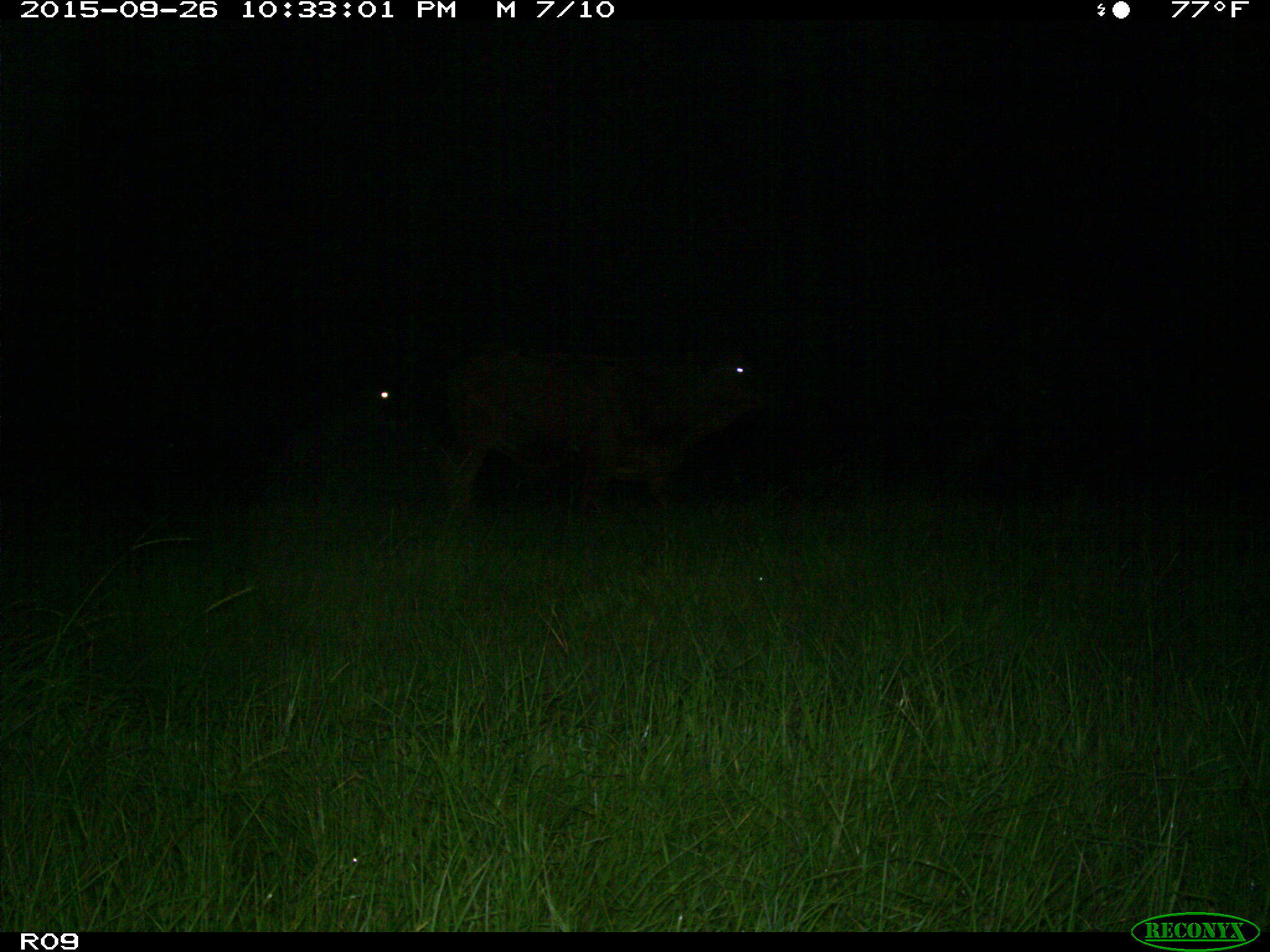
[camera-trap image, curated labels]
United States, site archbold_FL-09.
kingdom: Animalia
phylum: Chordata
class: Mammalia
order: Artiodactyla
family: Bovidae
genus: Bos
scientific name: Bos taurus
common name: domestic cow